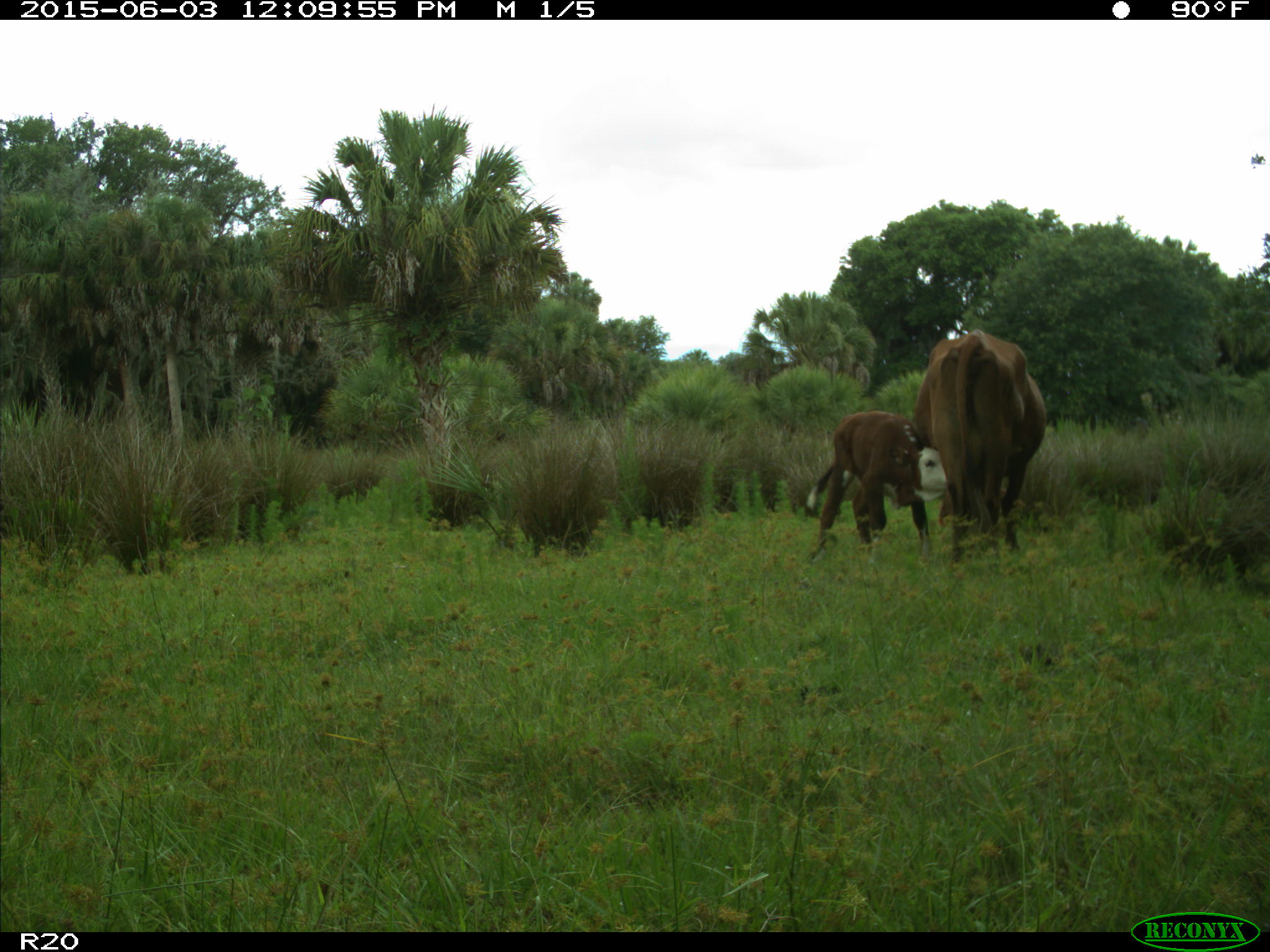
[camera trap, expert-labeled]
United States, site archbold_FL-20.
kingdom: Animalia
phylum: Chordata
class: Mammalia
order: Artiodactyla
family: Bovidae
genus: Bos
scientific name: Bos taurus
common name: domestic cow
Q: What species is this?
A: Bos taurus (domestic cow).